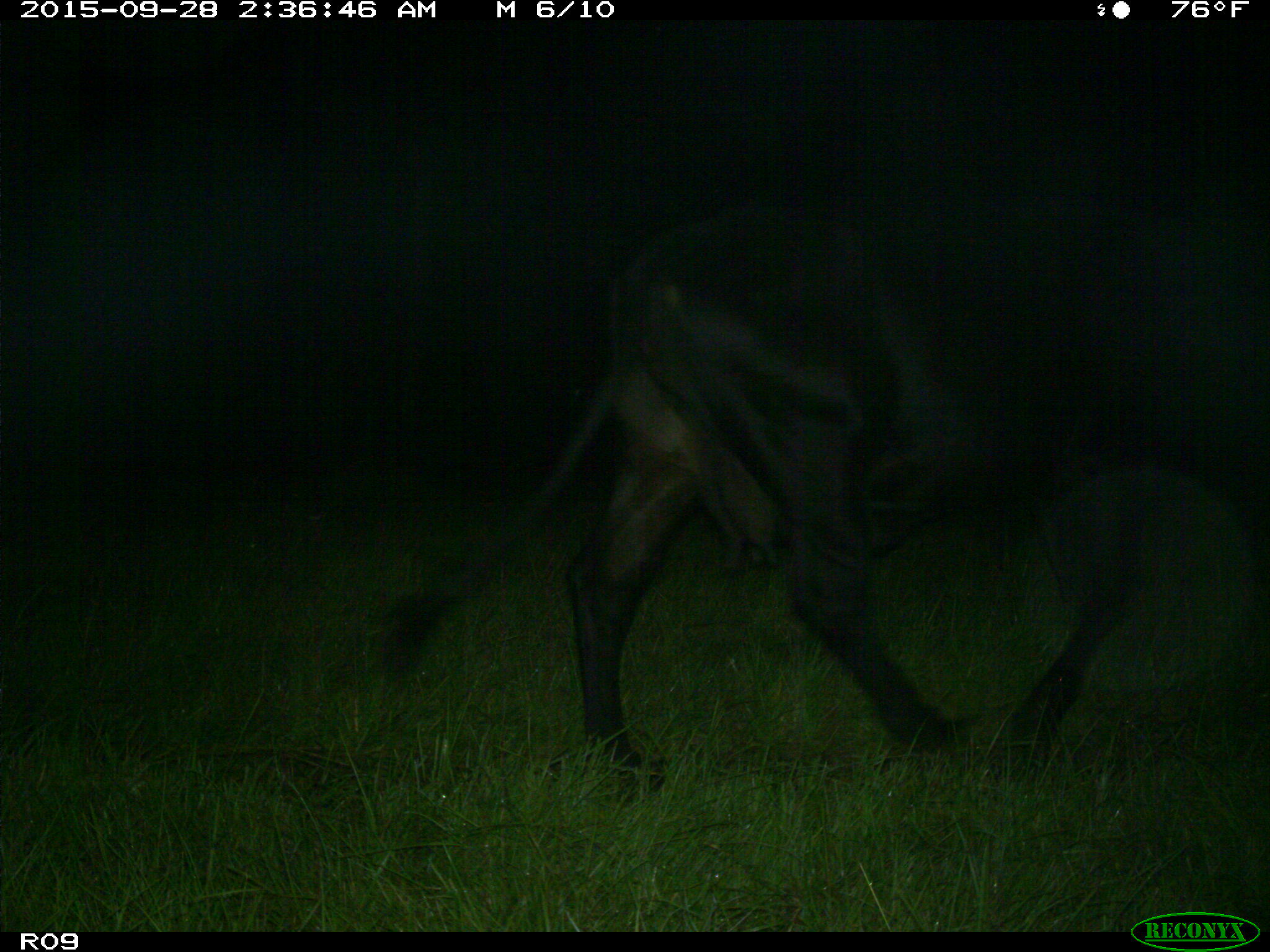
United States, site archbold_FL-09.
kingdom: Animalia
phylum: Chordata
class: Mammalia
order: Artiodactyla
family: Bovidae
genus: Bos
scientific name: Bos taurus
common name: domestic cow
Bos taurus (domestic cow).